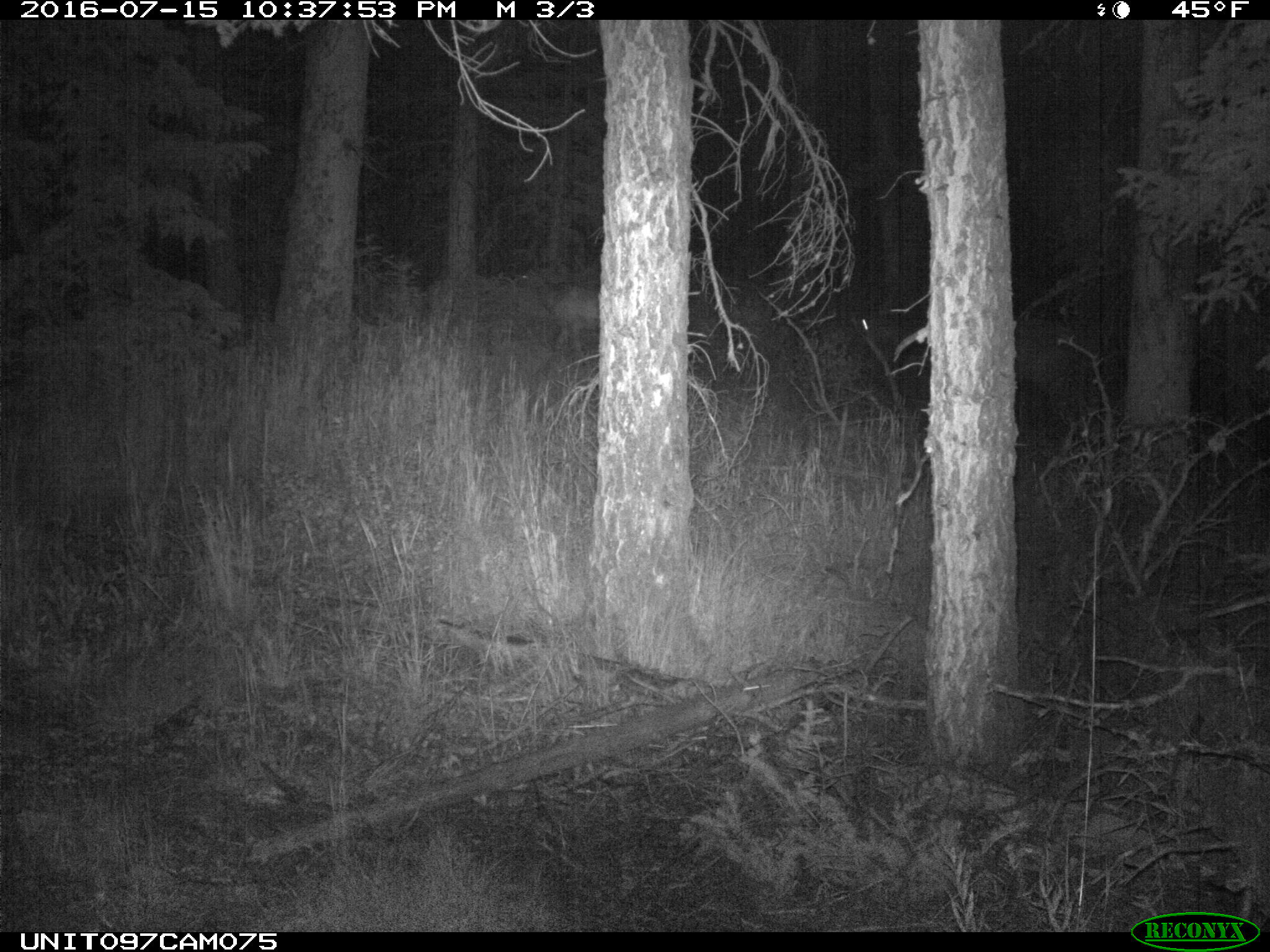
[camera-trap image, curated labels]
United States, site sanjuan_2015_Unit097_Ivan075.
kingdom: Animalia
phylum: Chordata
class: Mammalia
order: Artiodactyla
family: Cervidae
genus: Cervus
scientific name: Cervus elaphus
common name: red deer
Cervus elaphus (red deer).